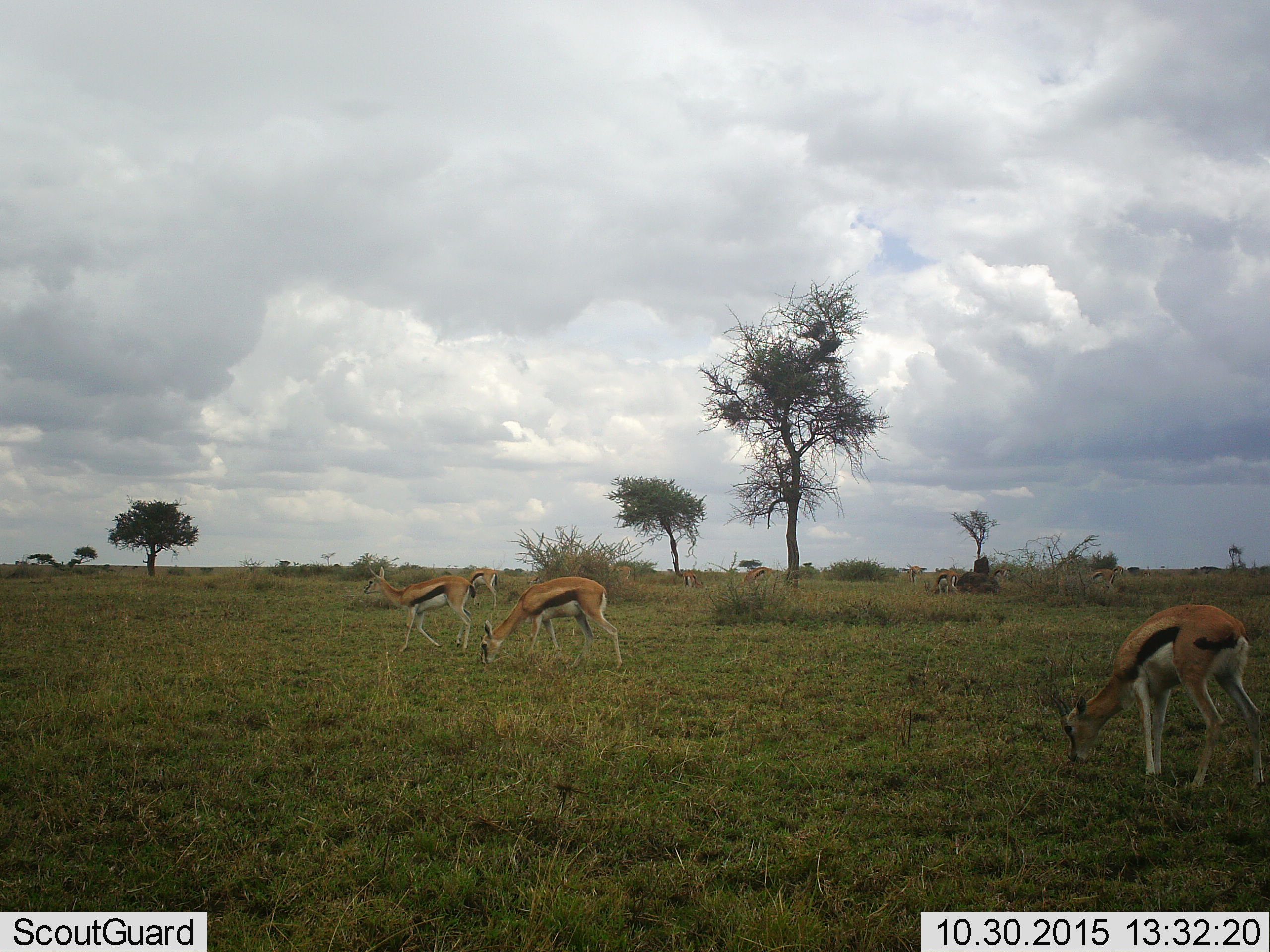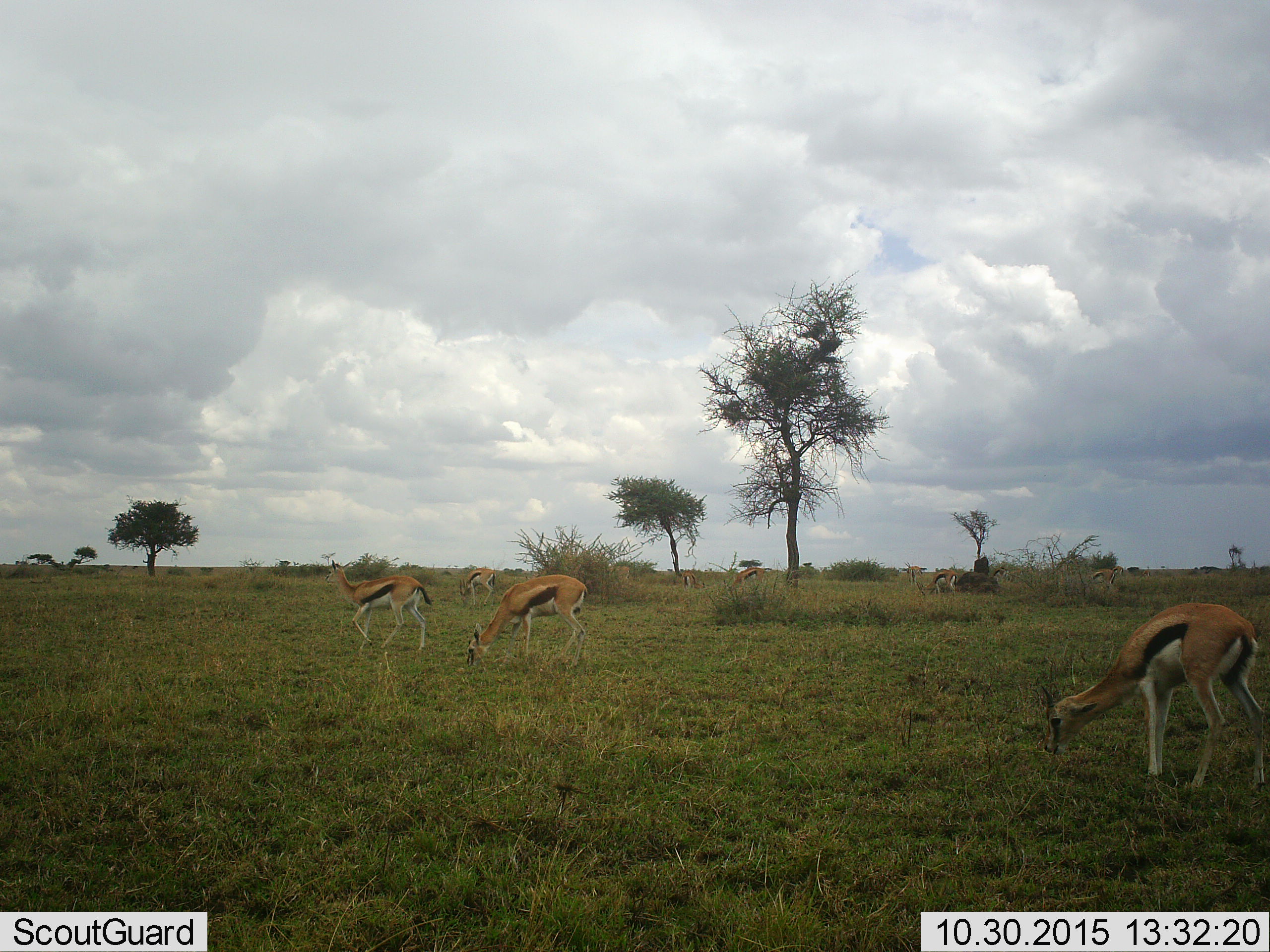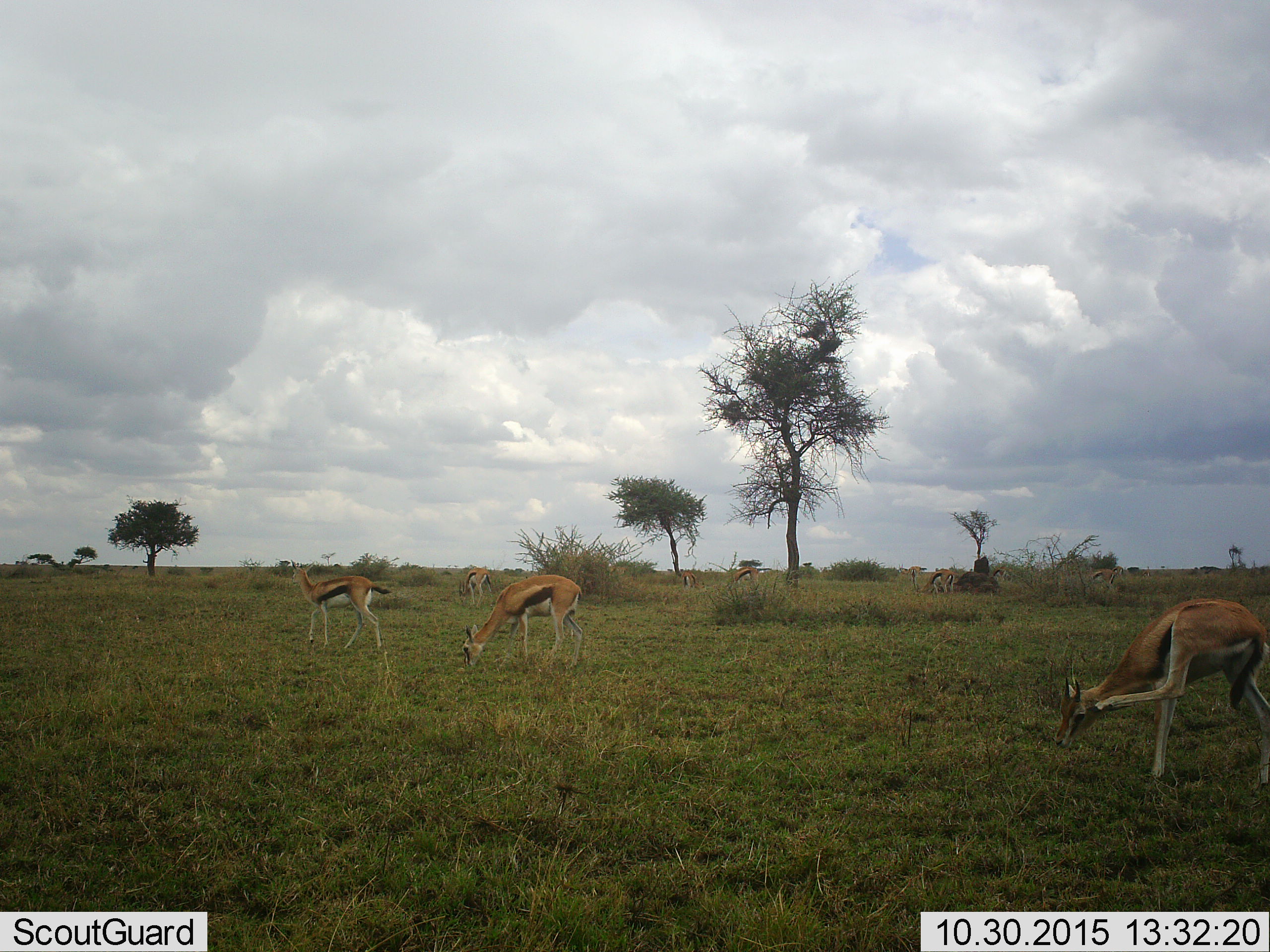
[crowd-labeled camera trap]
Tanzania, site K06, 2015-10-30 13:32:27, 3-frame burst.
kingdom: Animalia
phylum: Chordata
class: Mammalia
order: Artiodactyla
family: Bovidae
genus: Eudorcas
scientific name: Eudorcas thomsonii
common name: thomson's gazelle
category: gazellethomsons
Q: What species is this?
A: Gazellethomsons (thomson's gazelle) (Eudorcas thomsonii).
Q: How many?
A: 10.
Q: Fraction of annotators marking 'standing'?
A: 75%.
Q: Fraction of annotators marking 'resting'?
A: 0%.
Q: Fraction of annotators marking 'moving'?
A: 75%.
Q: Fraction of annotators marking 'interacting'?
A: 0%.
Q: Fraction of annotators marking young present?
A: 0%.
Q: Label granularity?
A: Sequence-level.